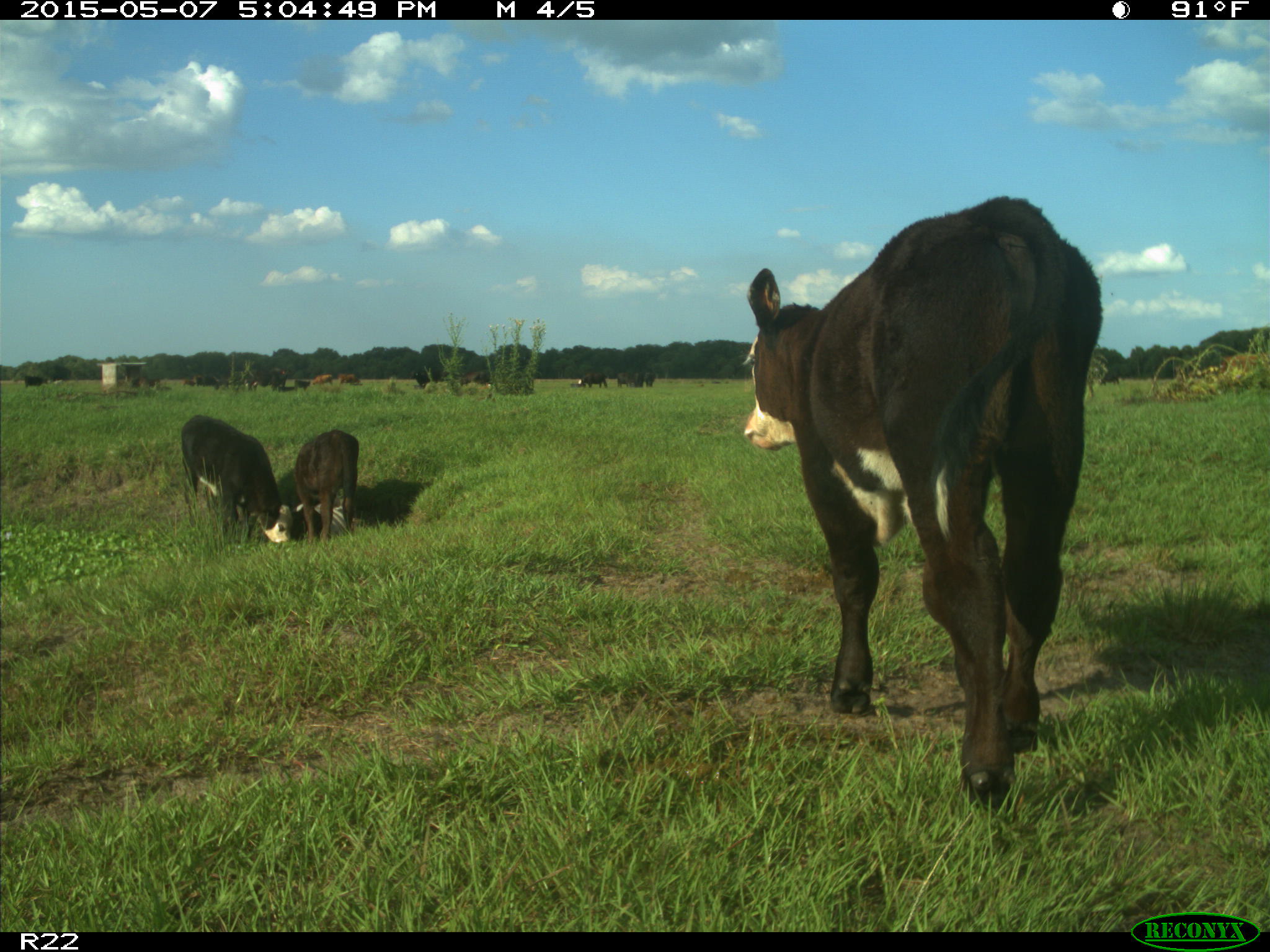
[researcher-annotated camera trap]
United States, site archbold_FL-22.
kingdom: Animalia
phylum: Chordata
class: Mammalia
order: Artiodactyla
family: Bovidae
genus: Bos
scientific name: Bos taurus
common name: domestic cow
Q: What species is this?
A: Bos taurus (domestic cow).